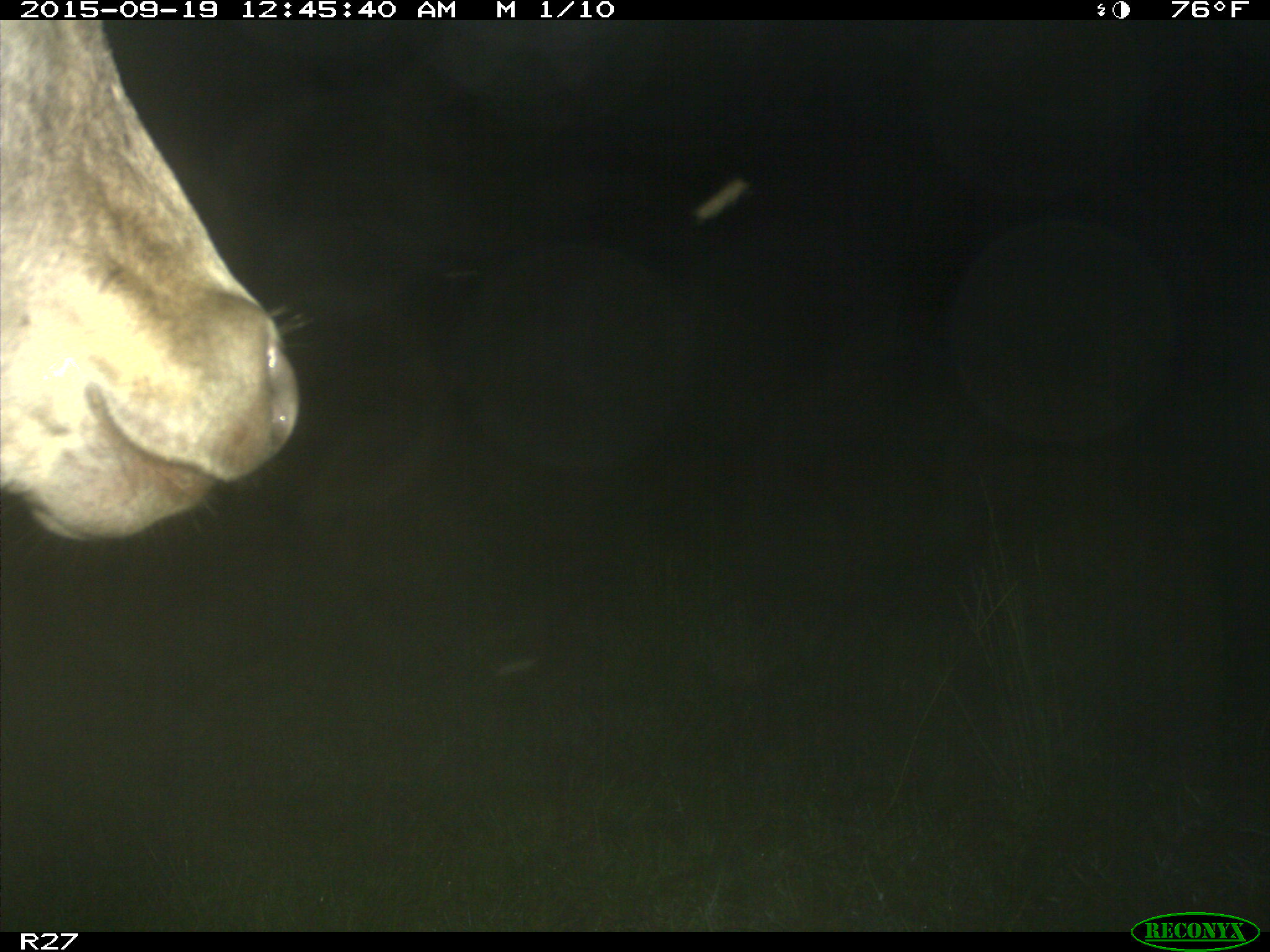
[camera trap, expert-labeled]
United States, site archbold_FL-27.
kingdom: Animalia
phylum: Chordata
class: Mammalia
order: Artiodactyla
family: Bovidae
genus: Bos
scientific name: Bos taurus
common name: domestic cow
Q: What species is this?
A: Bos taurus (domestic cow).